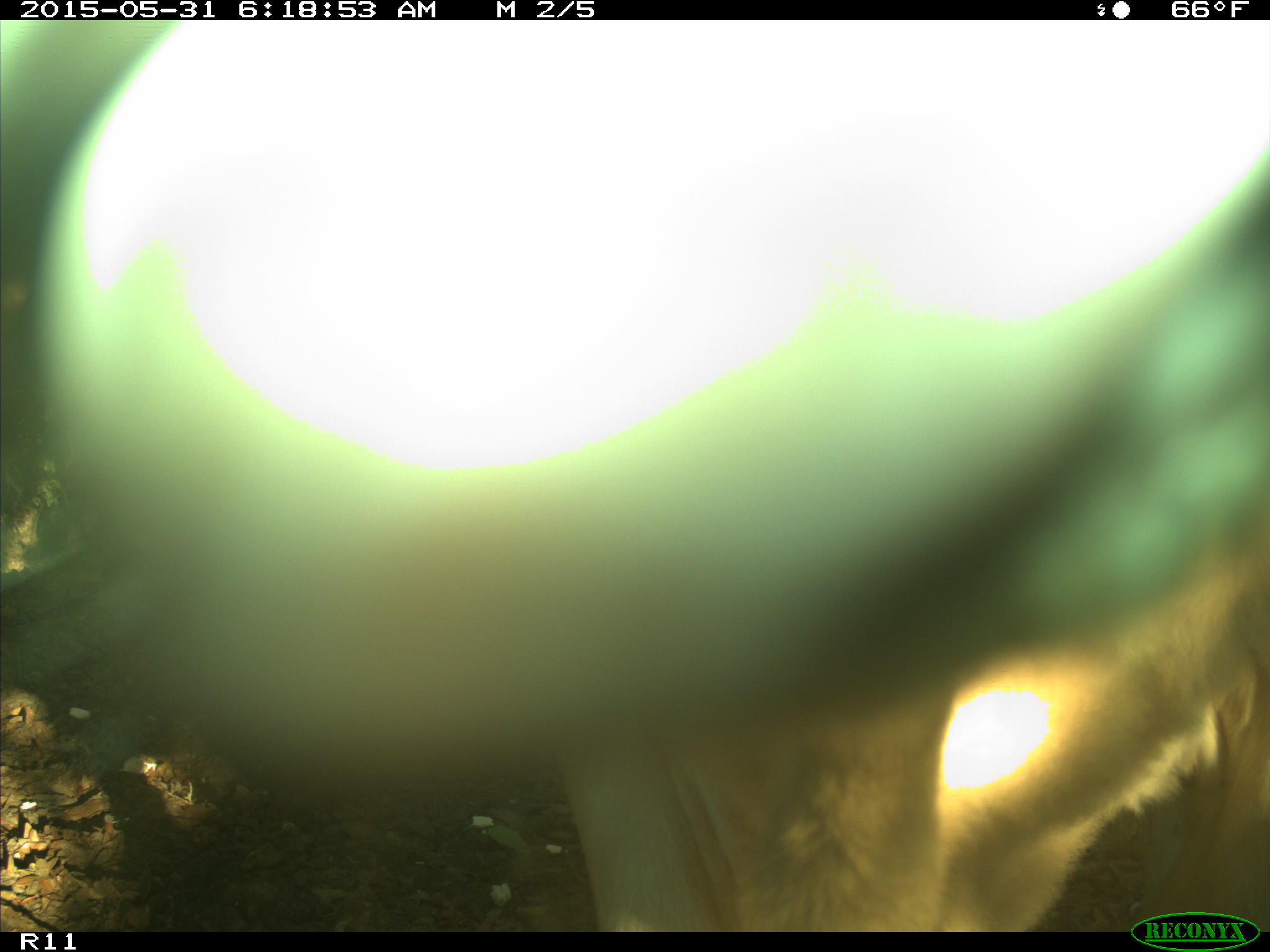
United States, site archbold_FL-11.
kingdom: Animalia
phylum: Chordata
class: Mammalia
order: Artiodactyla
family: Bovidae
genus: Bos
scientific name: Bos taurus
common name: domestic cow